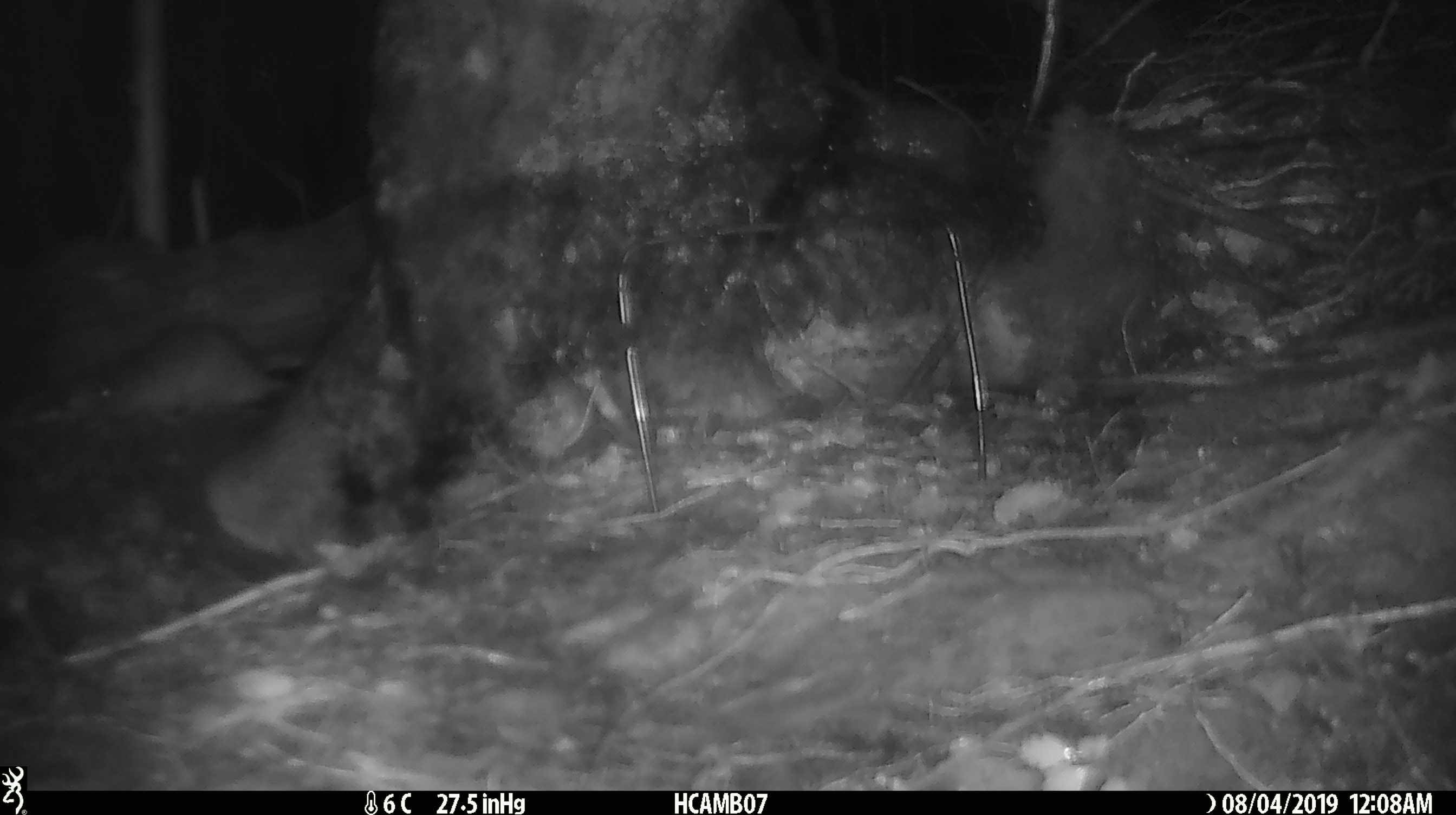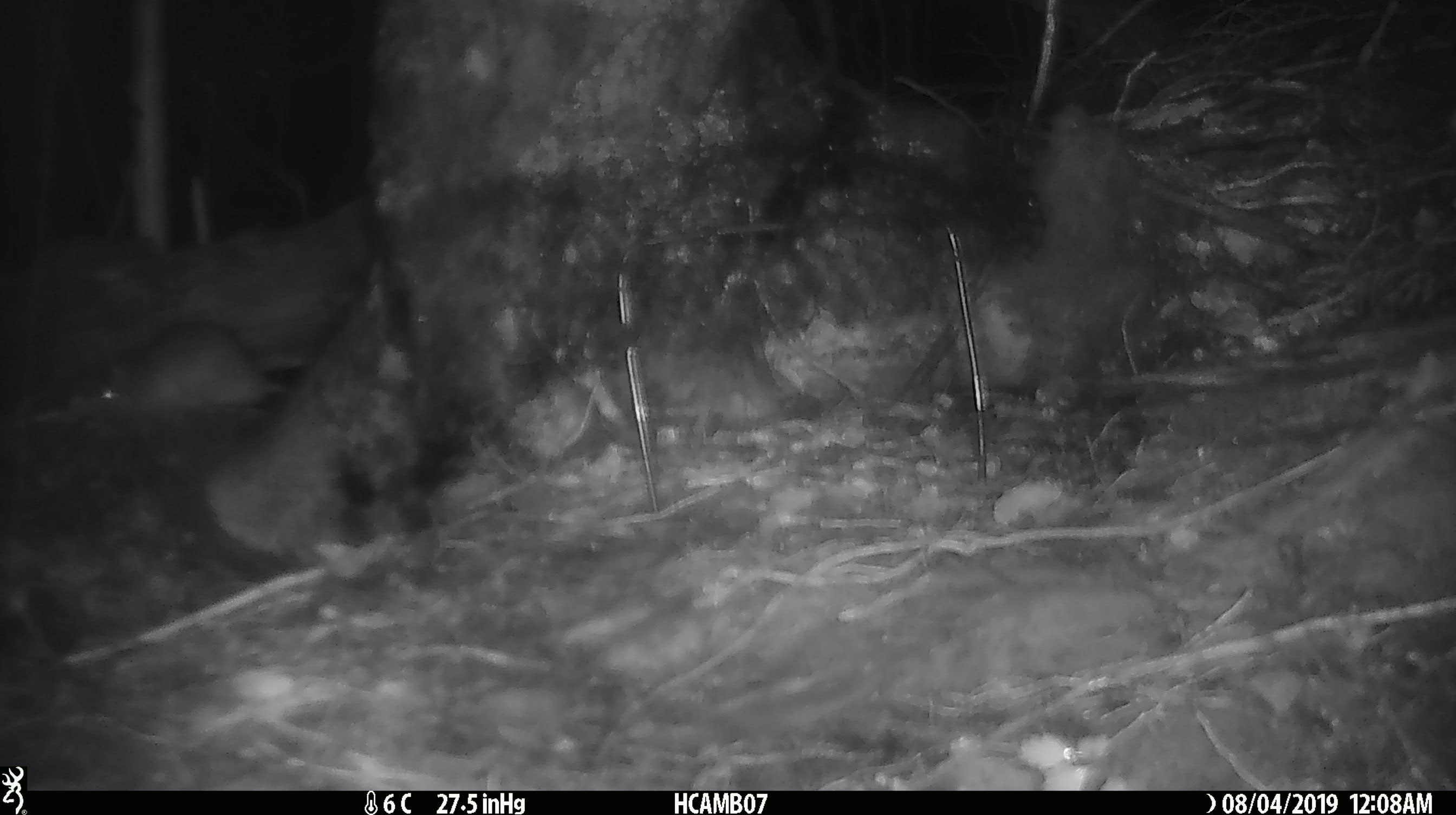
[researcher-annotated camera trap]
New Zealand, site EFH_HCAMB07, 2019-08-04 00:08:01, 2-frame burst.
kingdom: Animalia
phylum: Chordata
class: Mammalia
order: Rodentia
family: Muridae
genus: Rattus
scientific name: Rattus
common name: rat